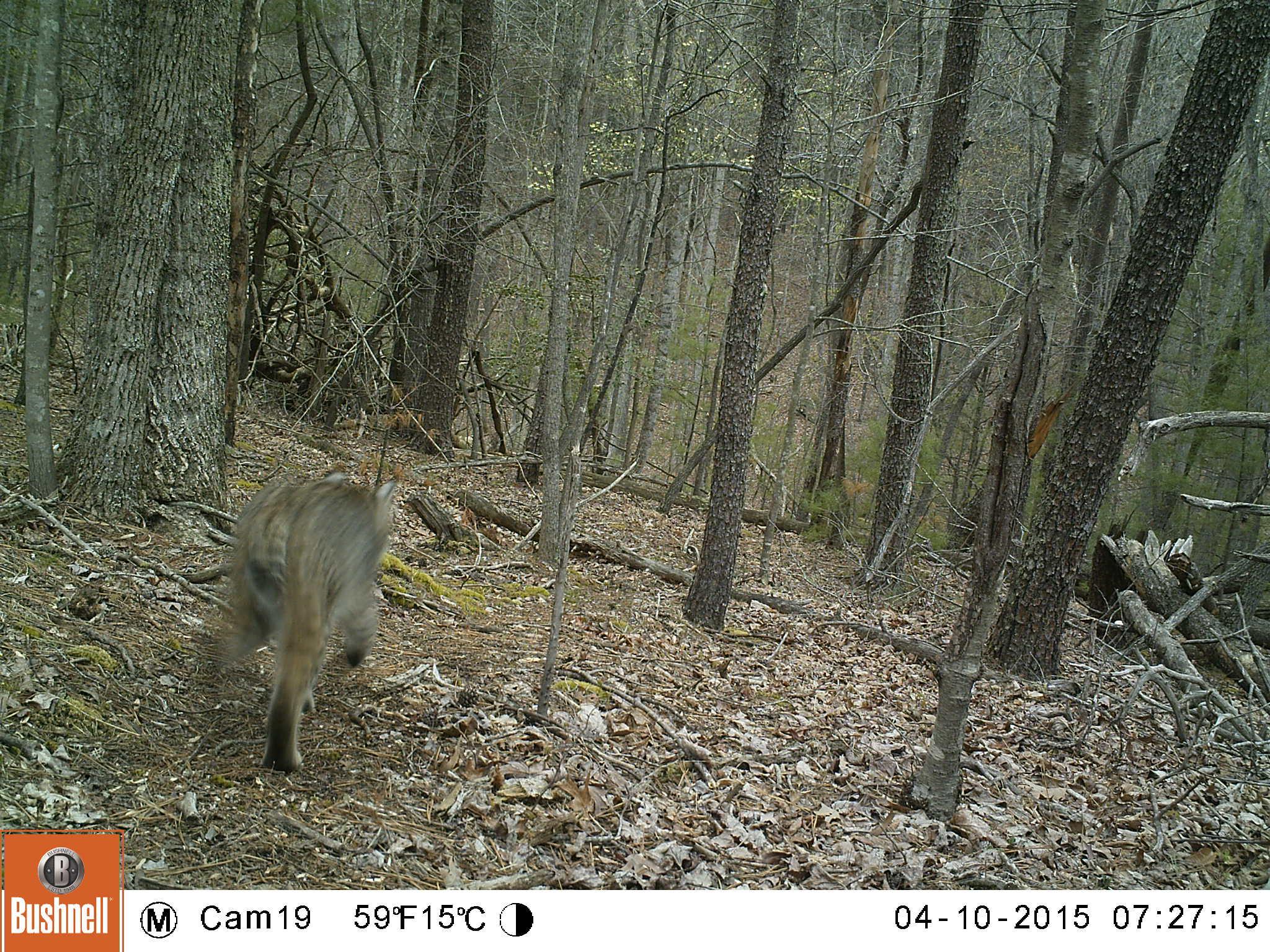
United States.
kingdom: Animalia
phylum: Chordata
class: Mammalia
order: Carnivora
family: Felidae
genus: Lynx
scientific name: Lynx rufus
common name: bobcat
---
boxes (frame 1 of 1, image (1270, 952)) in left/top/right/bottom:
Bobcat: 212/462/426/779